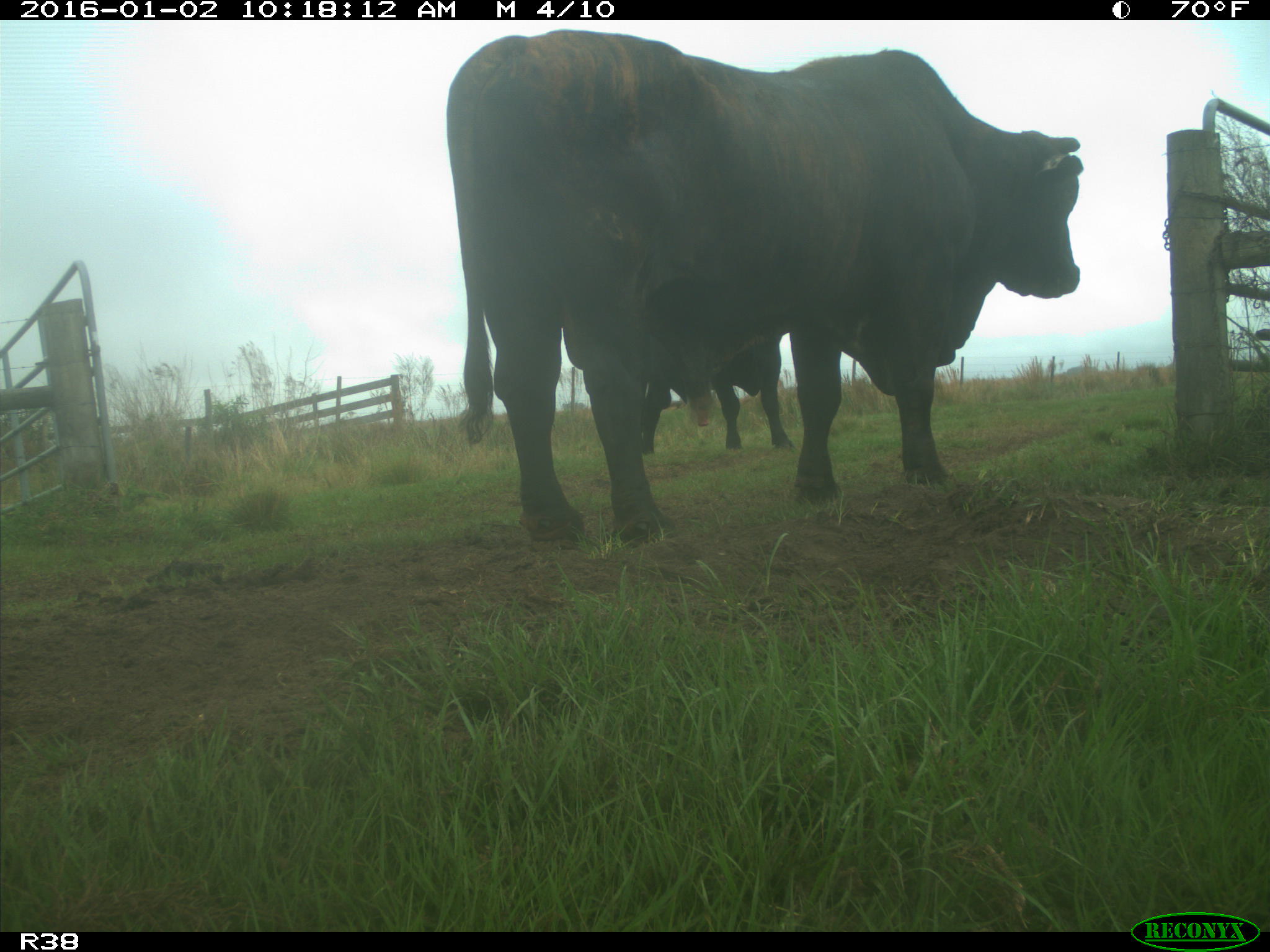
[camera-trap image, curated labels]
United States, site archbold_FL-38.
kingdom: Animalia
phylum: Chordata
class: Mammalia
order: Artiodactyla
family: Bovidae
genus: Bos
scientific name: Bos taurus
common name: domestic cow